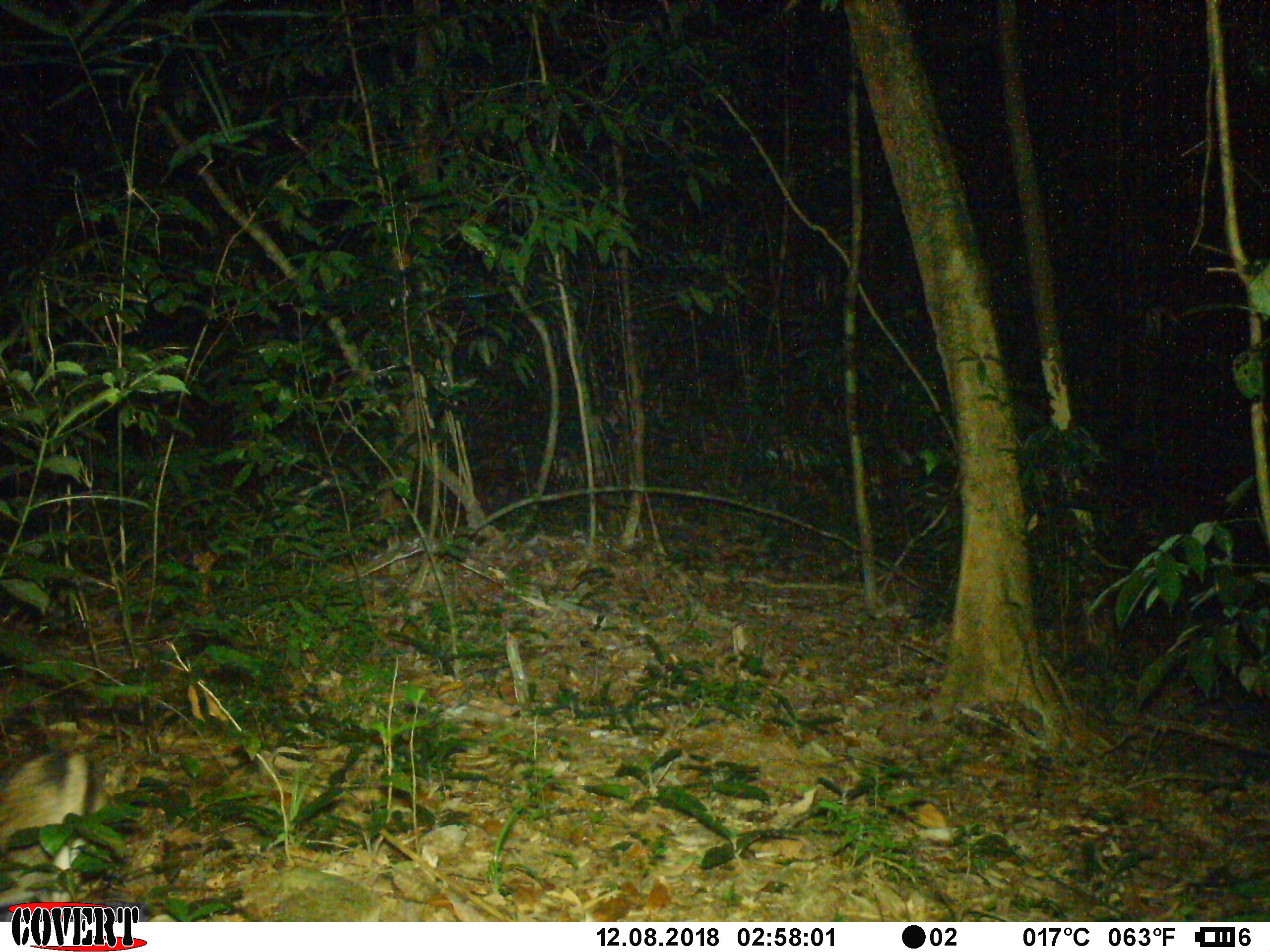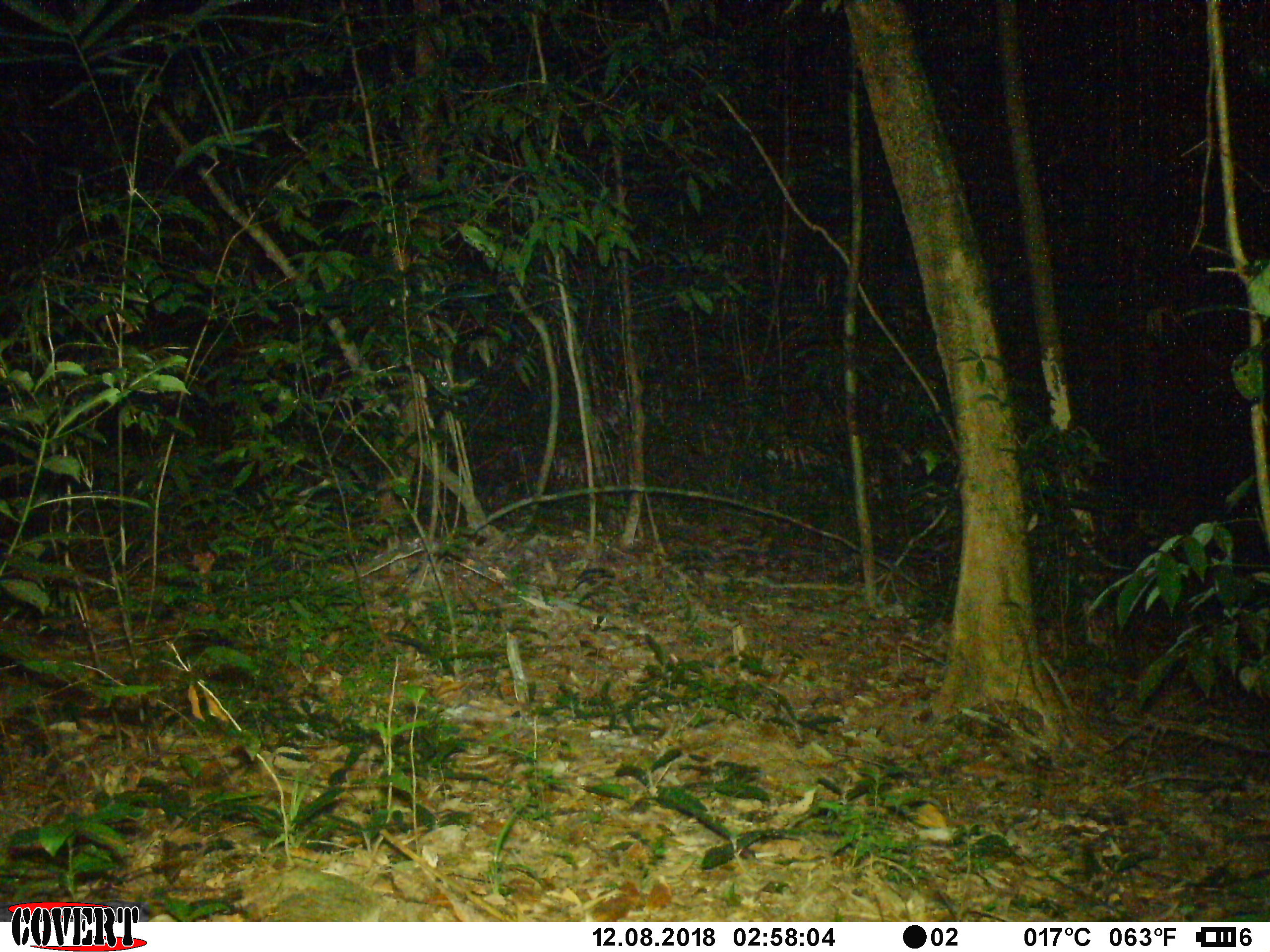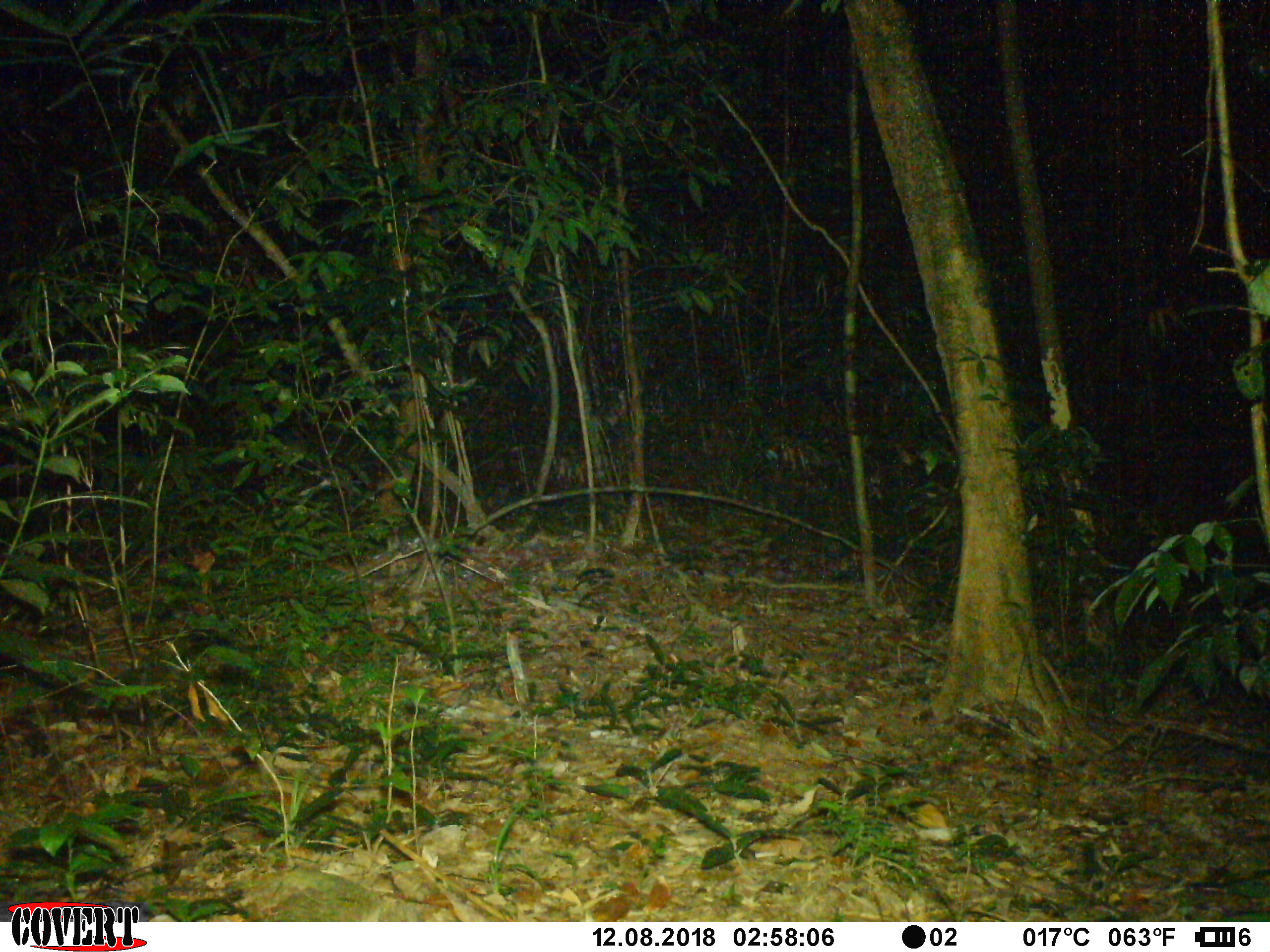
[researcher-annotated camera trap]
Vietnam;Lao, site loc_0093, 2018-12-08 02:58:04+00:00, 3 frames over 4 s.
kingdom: Animalia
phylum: Chordata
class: Mammalia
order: Lagomorpha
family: Leporidae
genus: Nesolagus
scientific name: Nesolagus timminsi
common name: annamite striped rabbit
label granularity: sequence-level